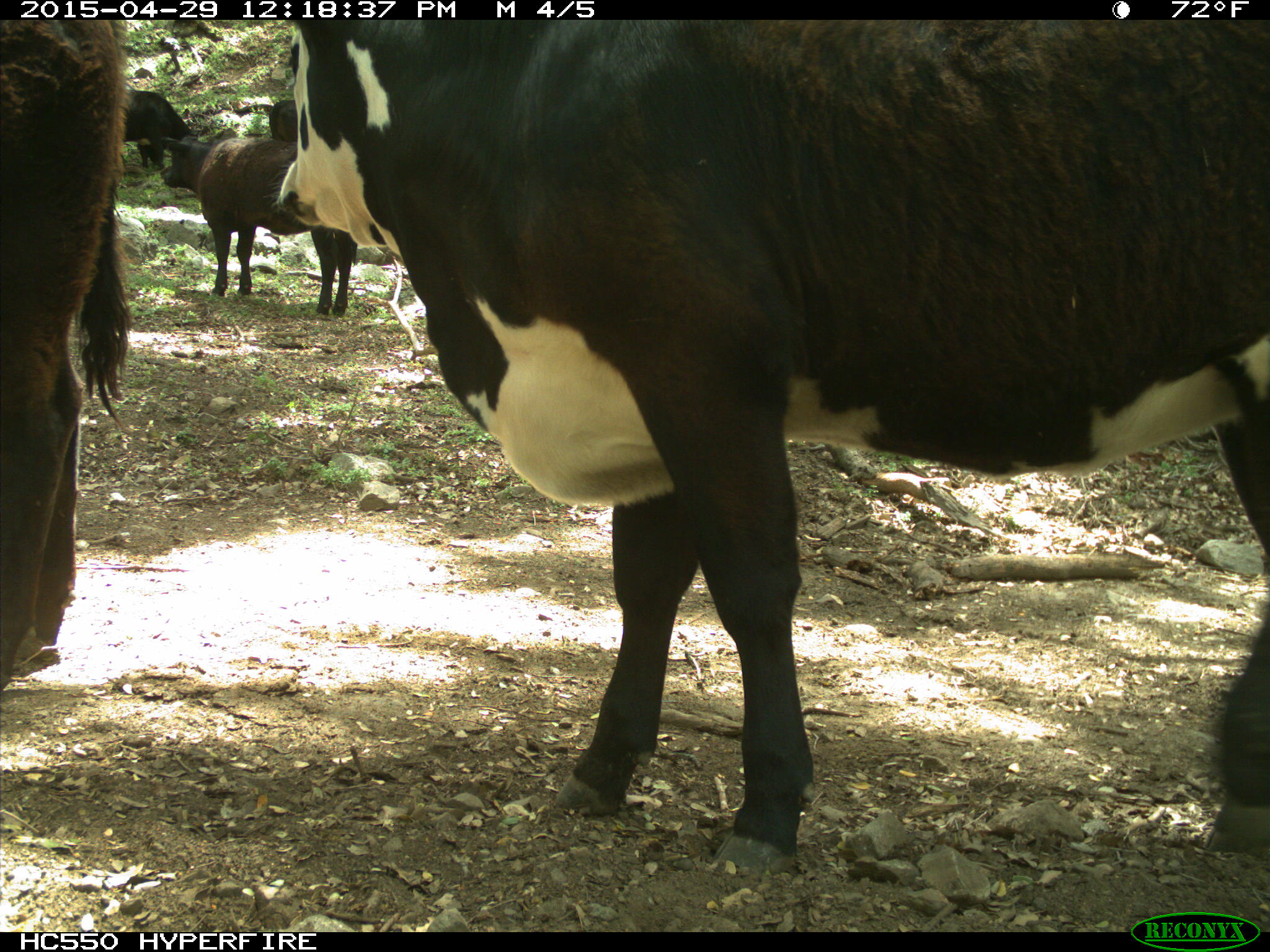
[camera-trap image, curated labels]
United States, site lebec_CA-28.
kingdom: Animalia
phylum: Chordata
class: Mammalia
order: Artiodactyla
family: Bovidae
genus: Bos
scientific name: Bos taurus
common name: domestic cow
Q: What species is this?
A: Bos taurus (domestic cow).